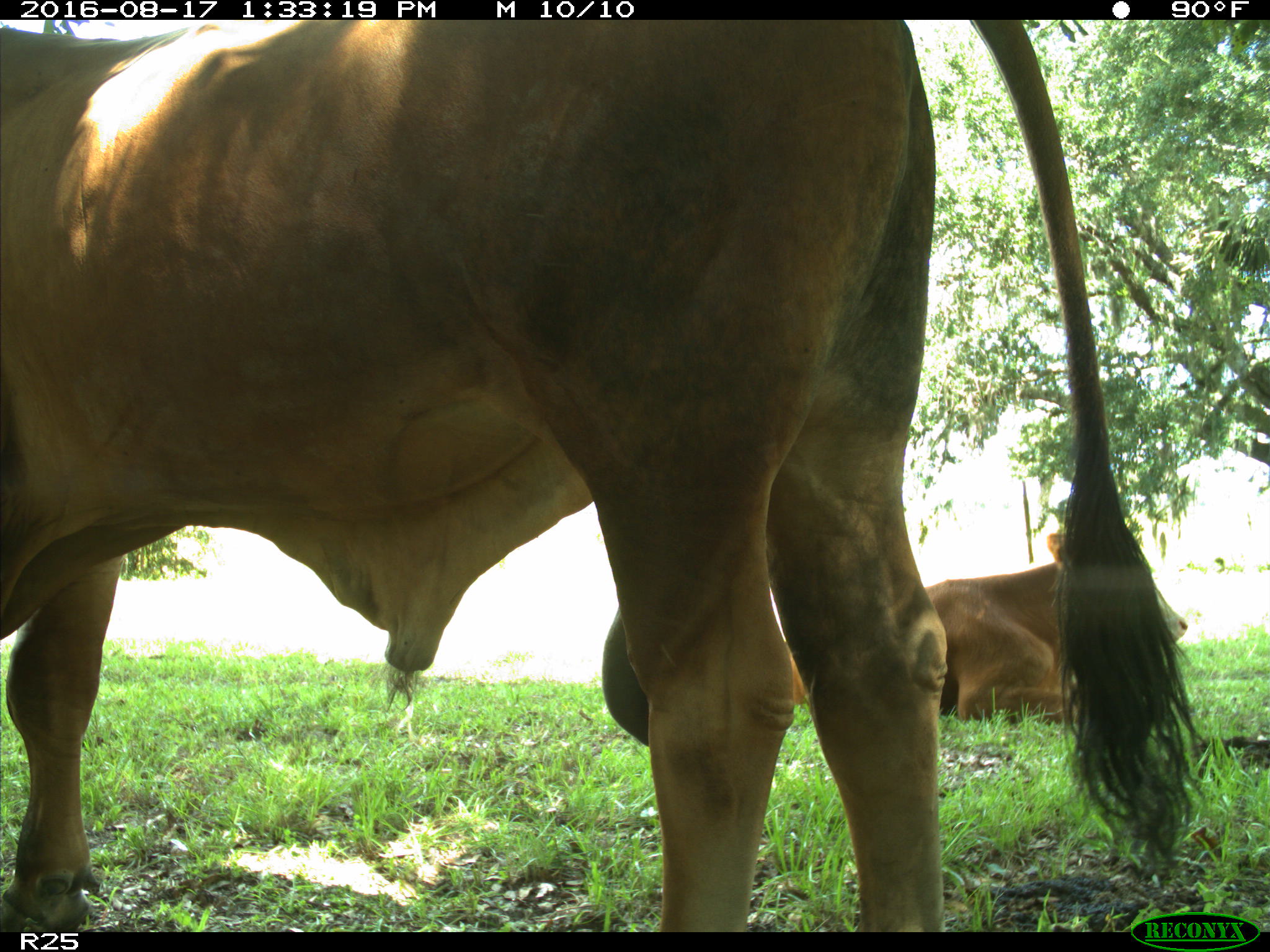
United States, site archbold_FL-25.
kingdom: Animalia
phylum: Chordata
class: Mammalia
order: Artiodactyla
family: Bovidae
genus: Bos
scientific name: Bos taurus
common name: domestic cow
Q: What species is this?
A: Bos taurus (domestic cow).